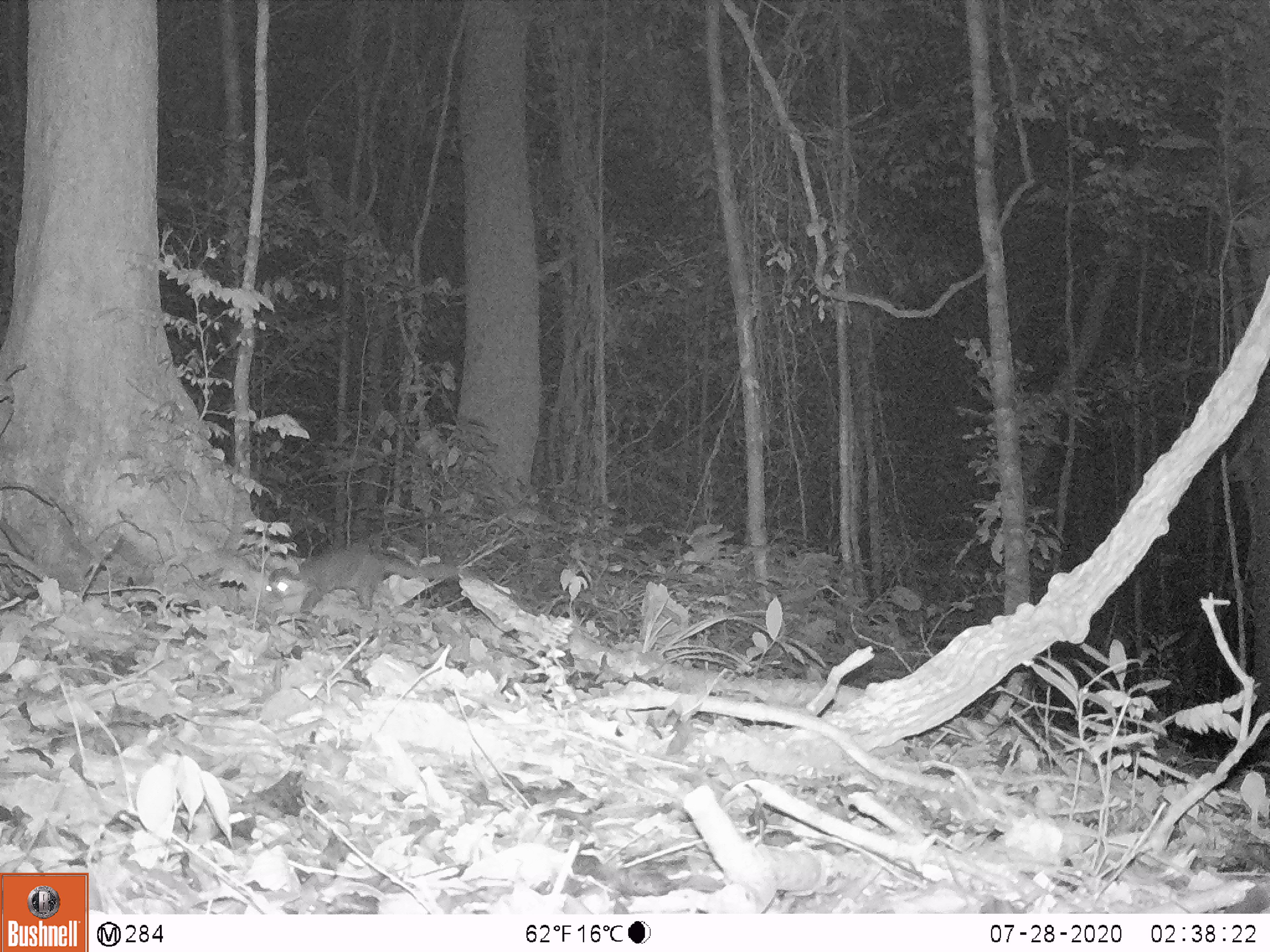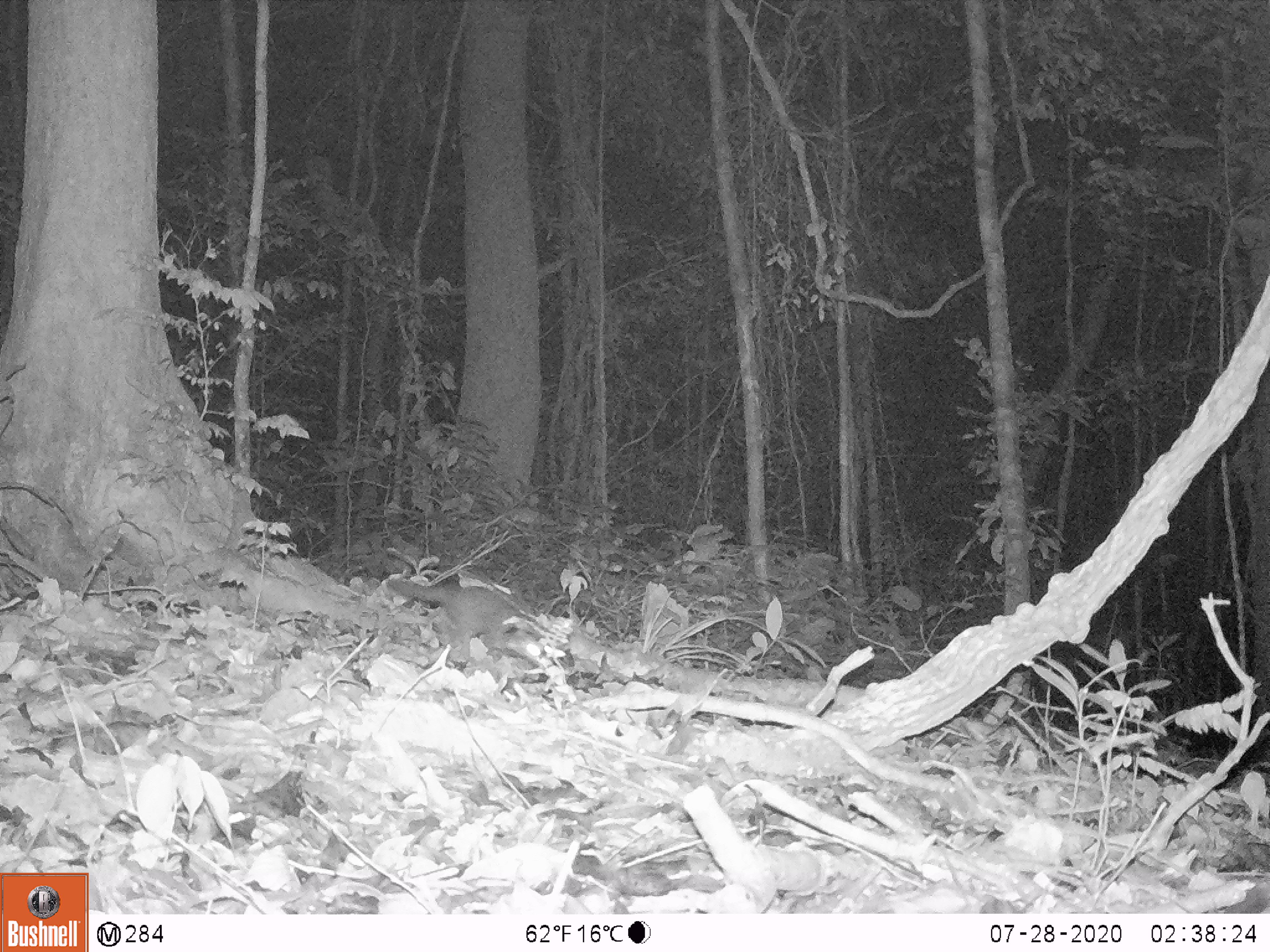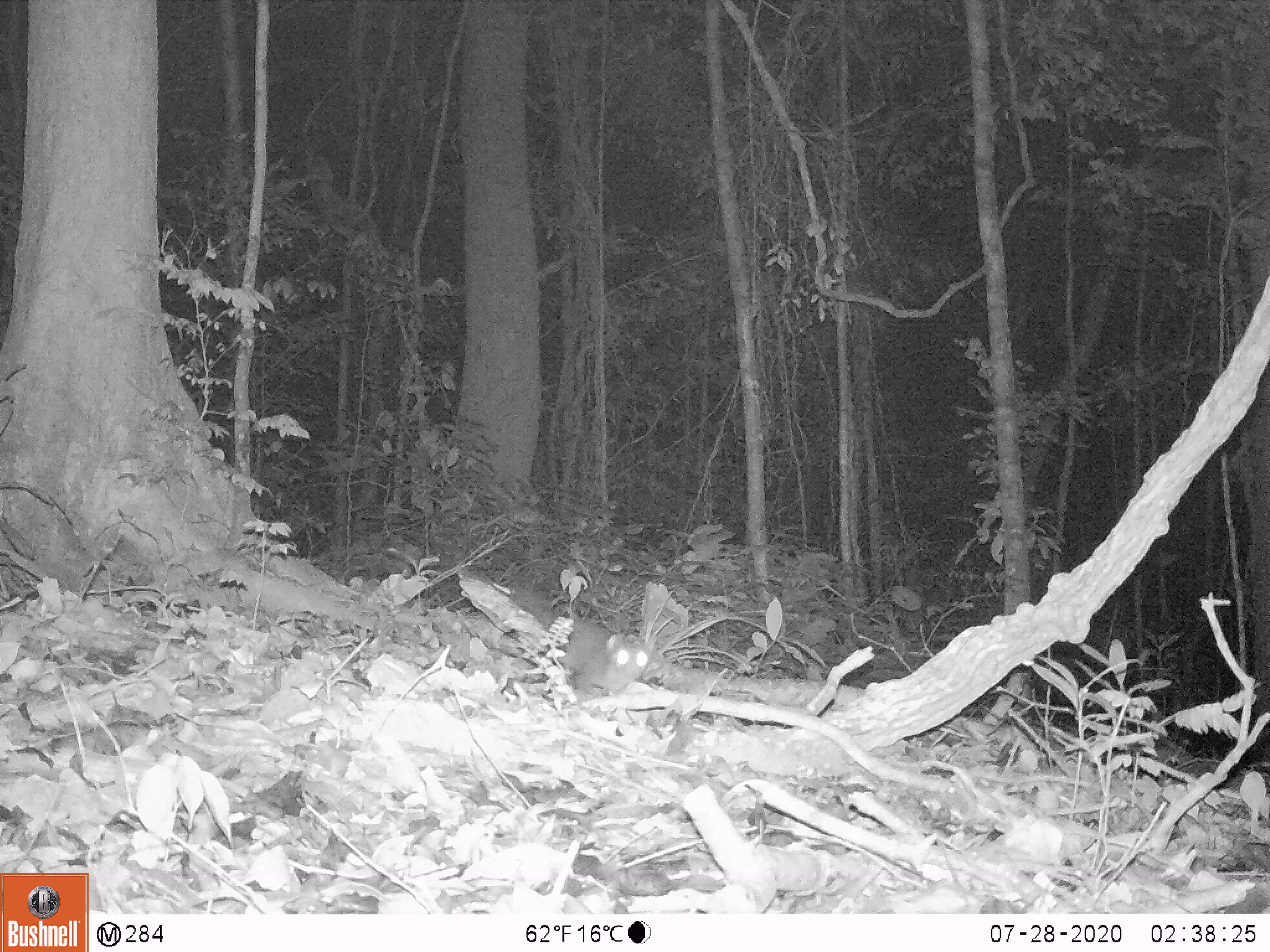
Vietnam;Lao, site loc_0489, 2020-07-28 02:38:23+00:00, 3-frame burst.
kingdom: Animalia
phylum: Chordata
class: Mammalia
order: Carnivora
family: Mustelidae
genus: Melogale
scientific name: Melogale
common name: ferret badger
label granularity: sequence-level